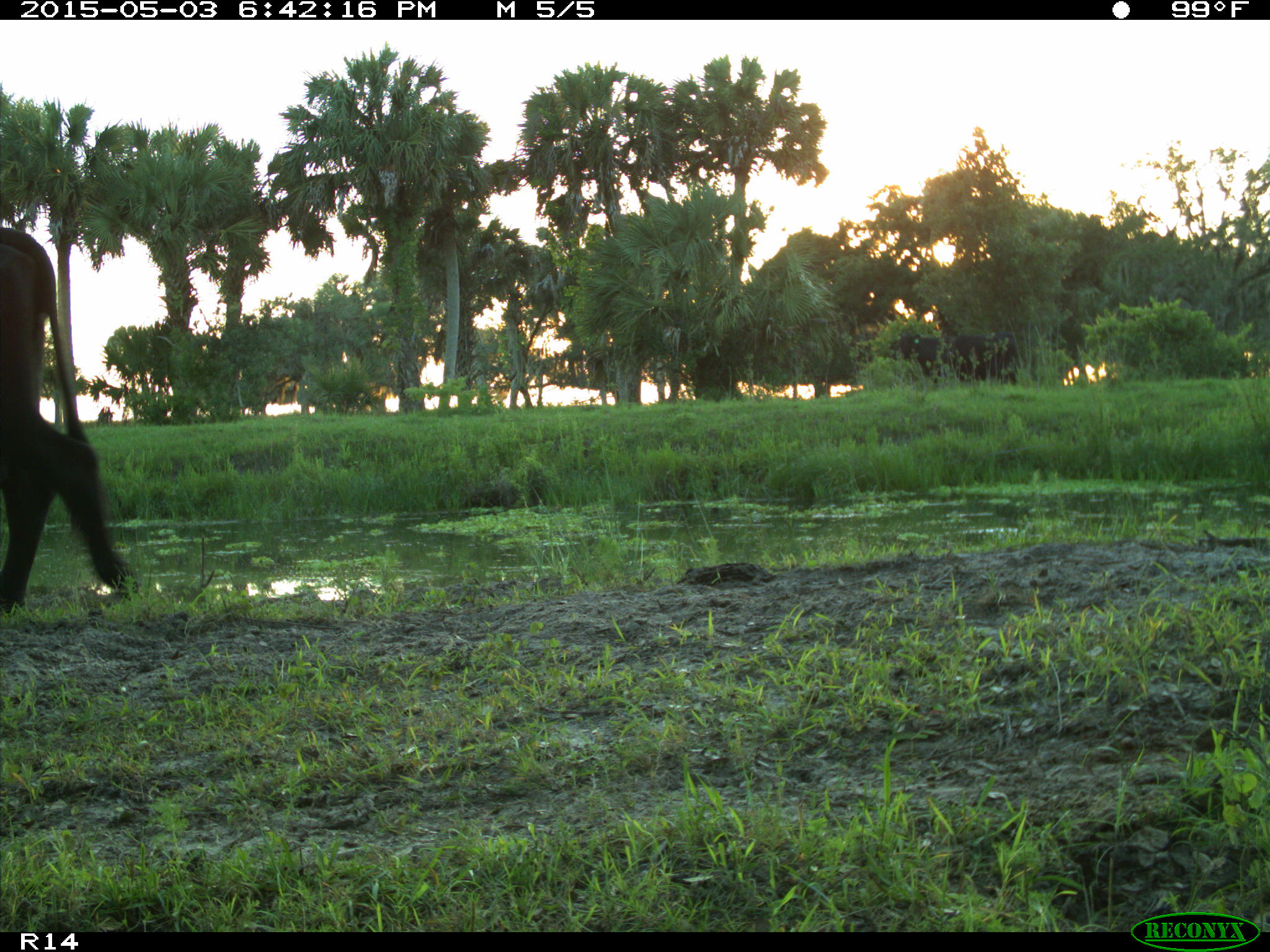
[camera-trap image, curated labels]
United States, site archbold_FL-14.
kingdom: Animalia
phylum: Chordata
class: Mammalia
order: Artiodactyla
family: Suidae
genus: Sus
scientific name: Sus scrofa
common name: wild boar